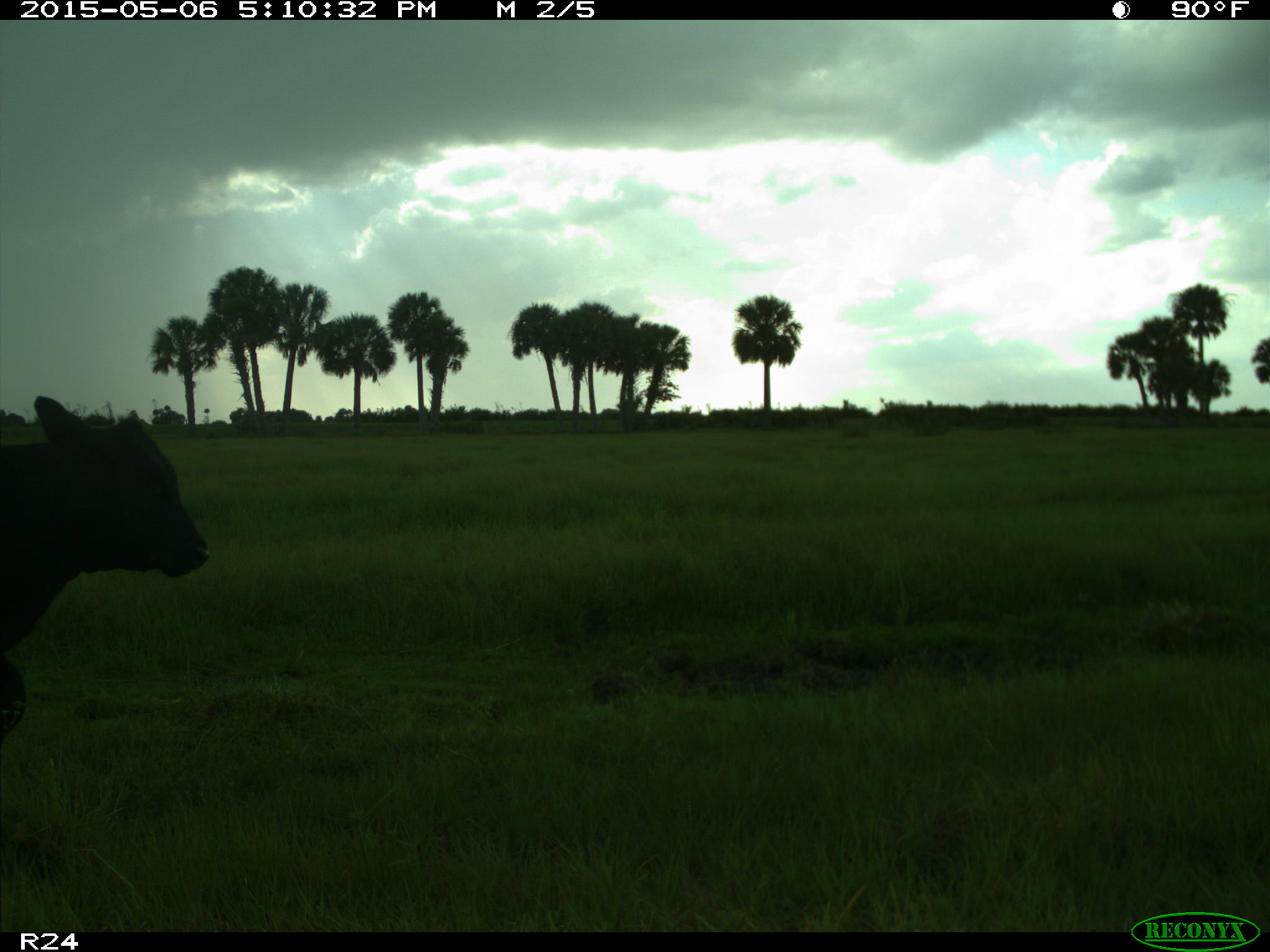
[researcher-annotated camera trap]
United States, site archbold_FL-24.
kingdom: Animalia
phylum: Chordata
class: Mammalia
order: Artiodactyla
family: Bovidae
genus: Bos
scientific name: Bos taurus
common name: domestic cow